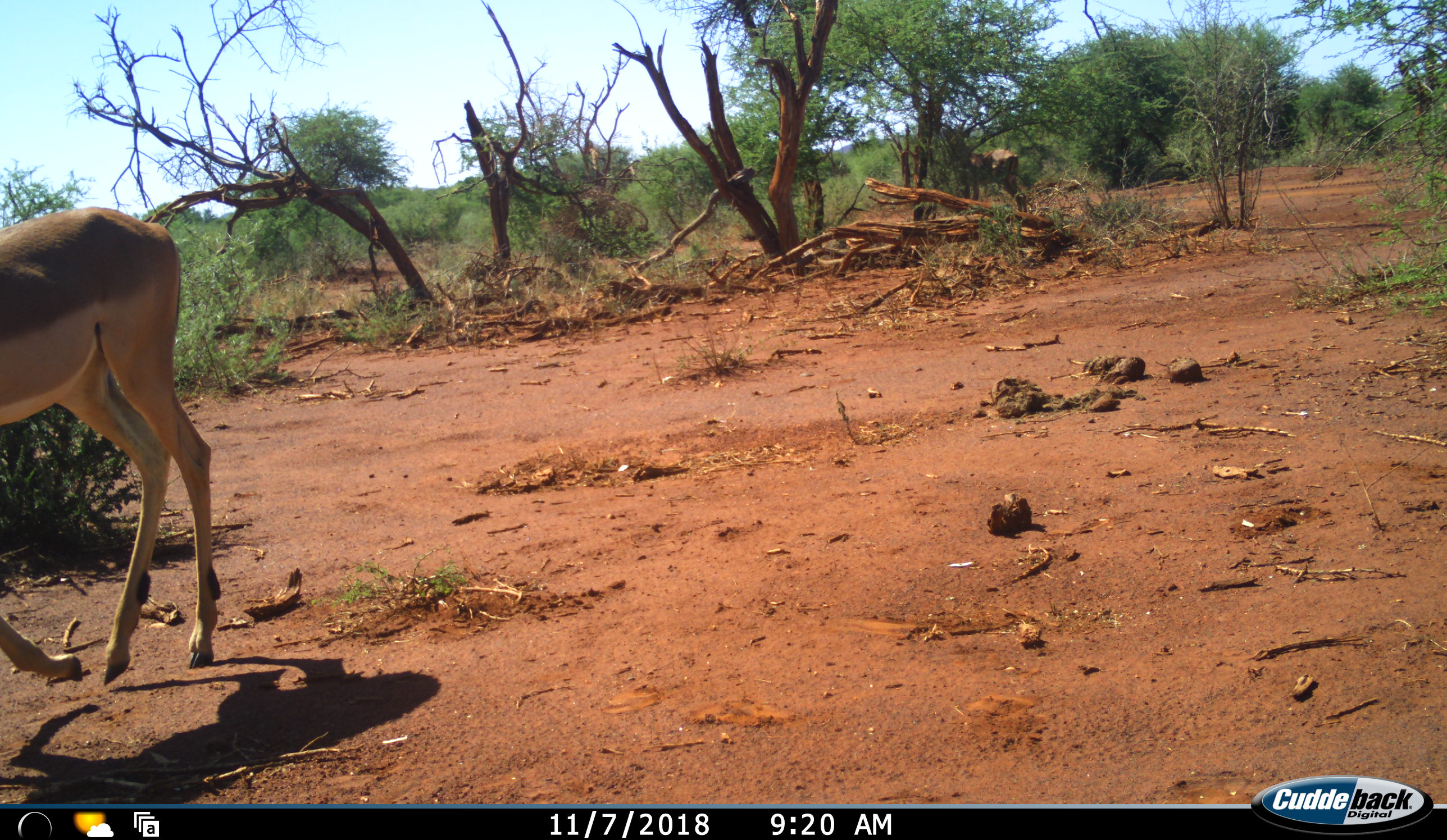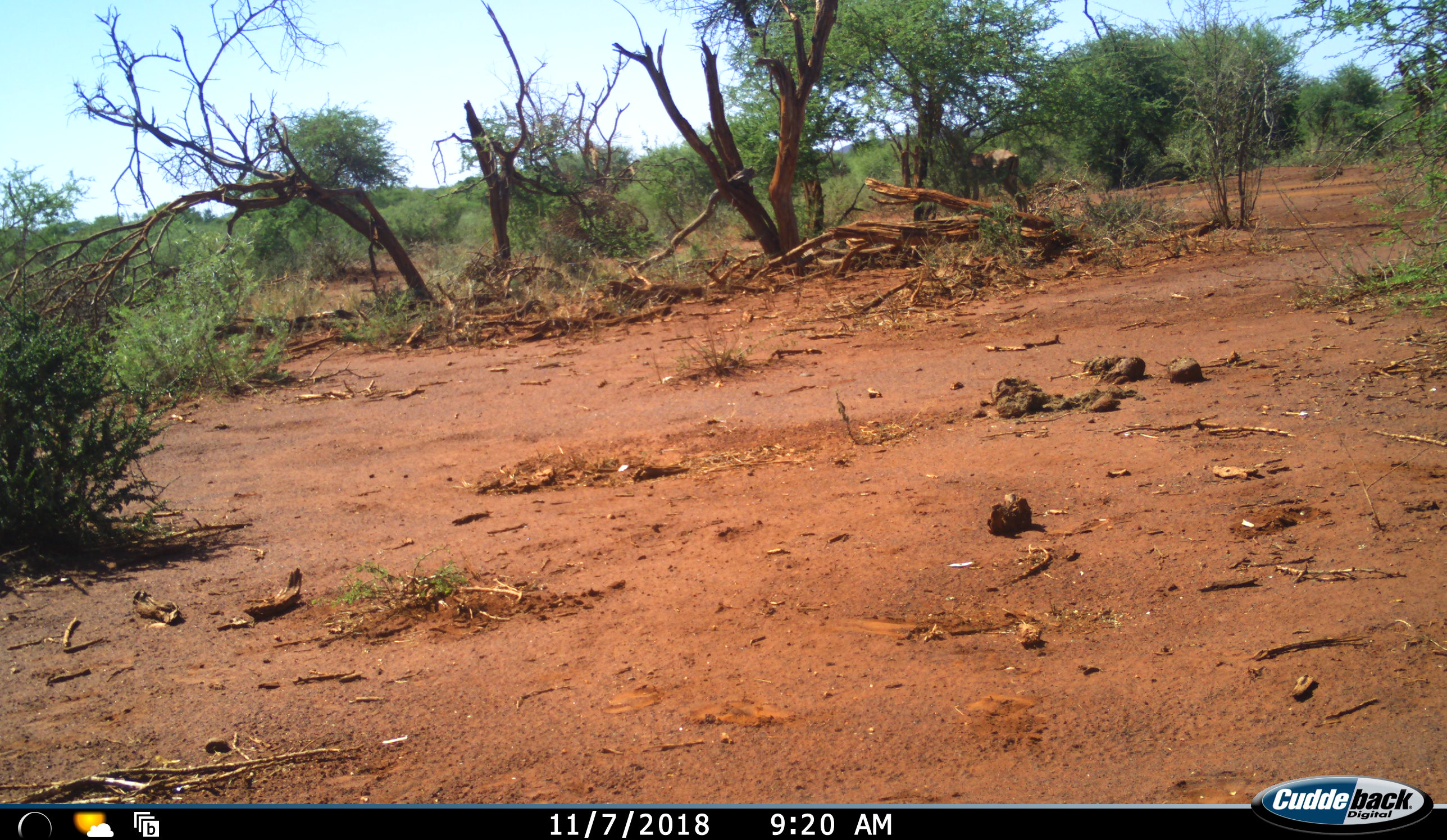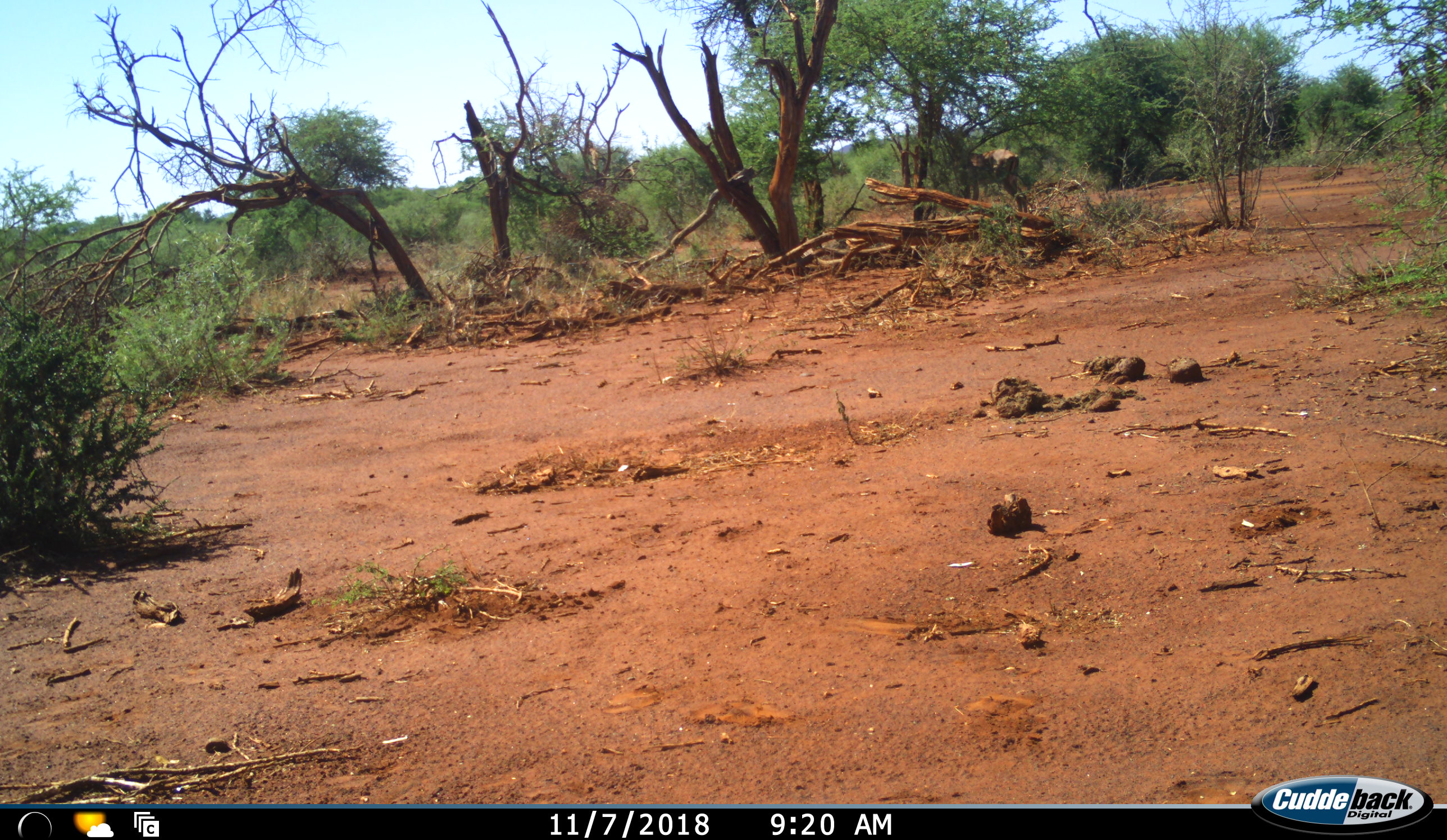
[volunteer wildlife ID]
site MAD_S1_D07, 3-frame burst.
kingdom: Animalia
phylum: Chordata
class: Mammalia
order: Artiodactyla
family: Bovidae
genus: Aepyceros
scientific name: Aepyceros melampus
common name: impala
Impala (Aepyceros melampus), count 1. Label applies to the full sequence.